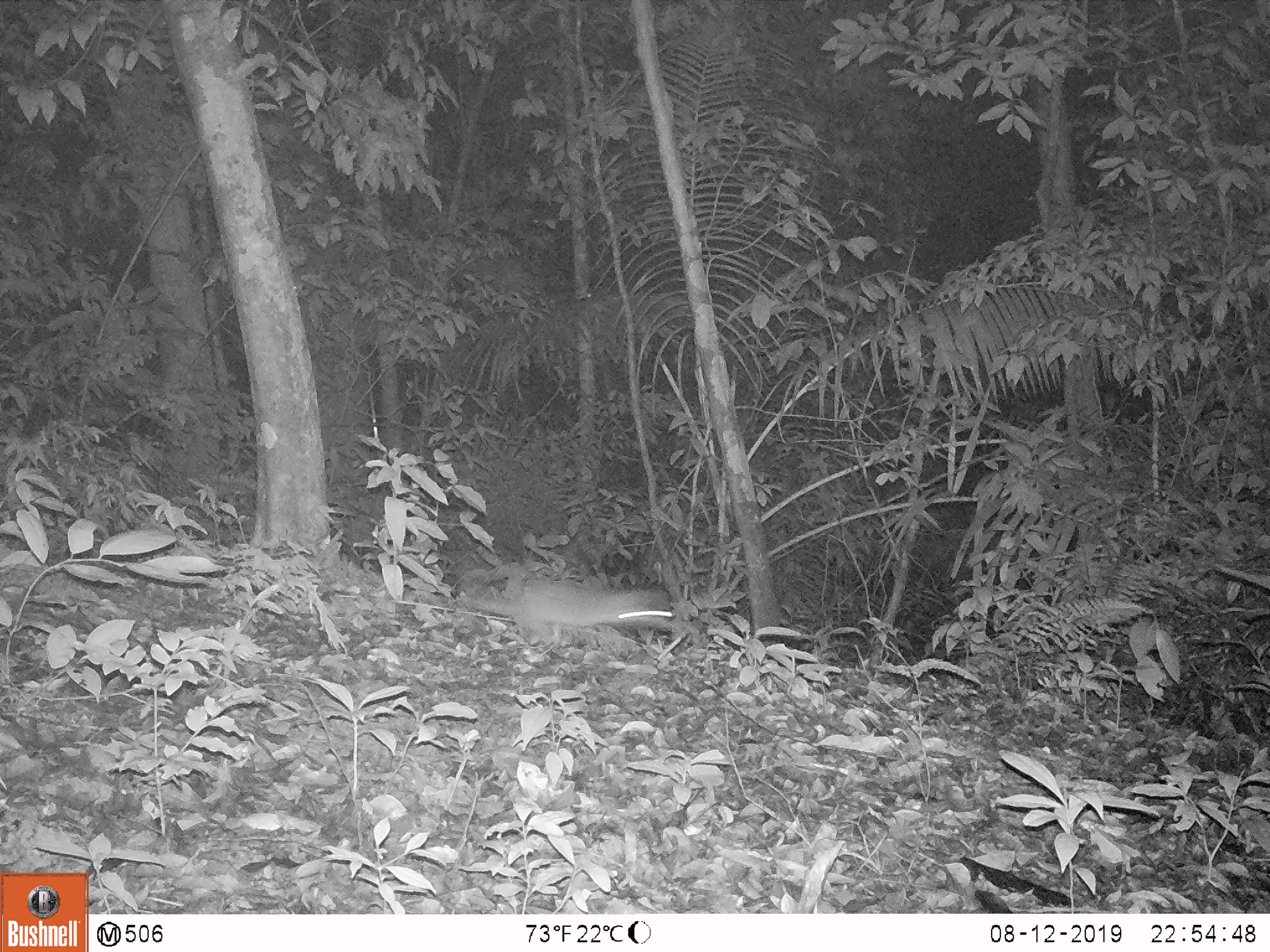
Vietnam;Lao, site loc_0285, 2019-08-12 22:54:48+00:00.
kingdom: Animalia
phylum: Chordata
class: Mammalia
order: Carnivora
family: Mustelidae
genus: Melogale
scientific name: Melogale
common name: ferret badger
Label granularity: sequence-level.